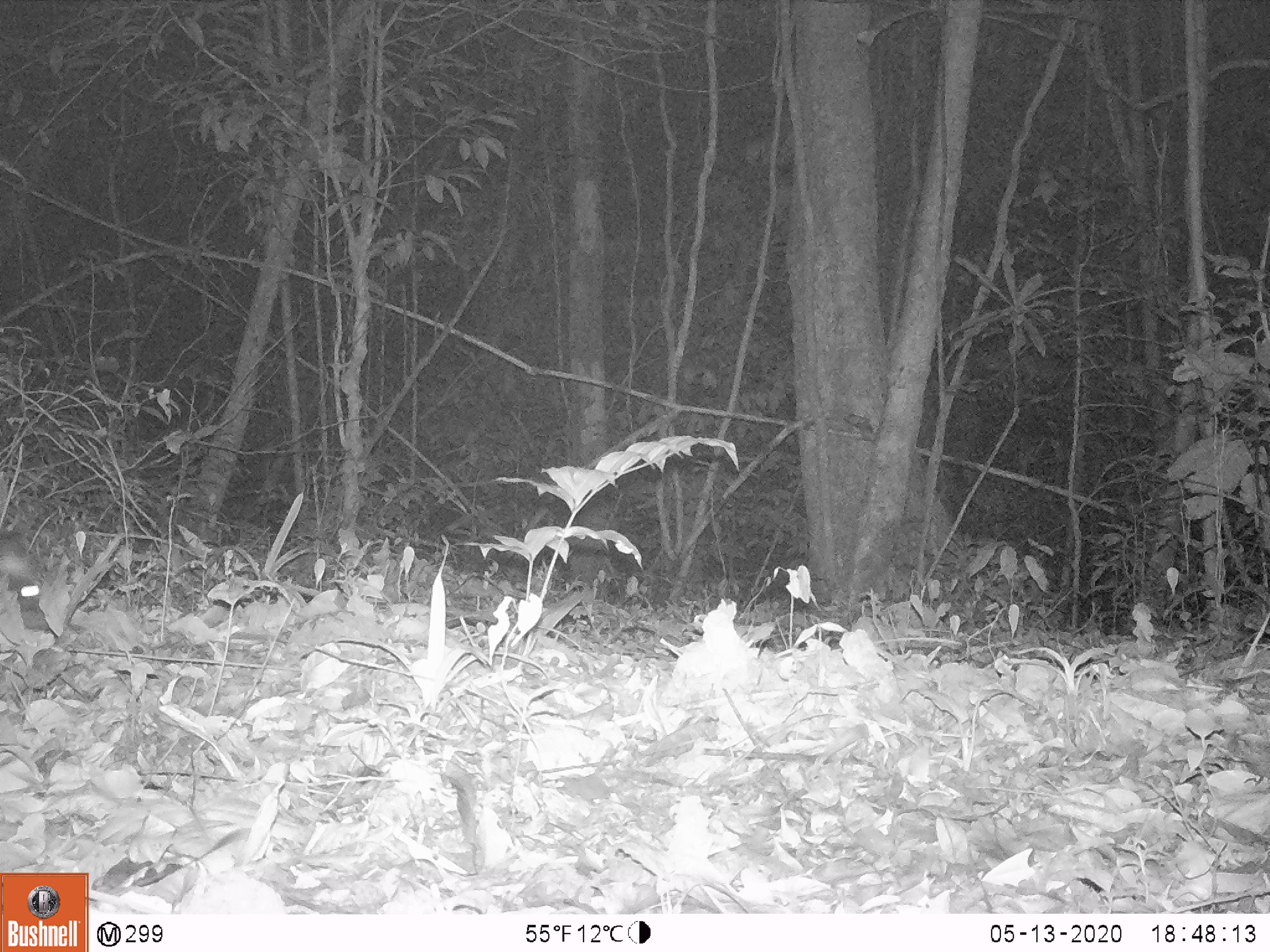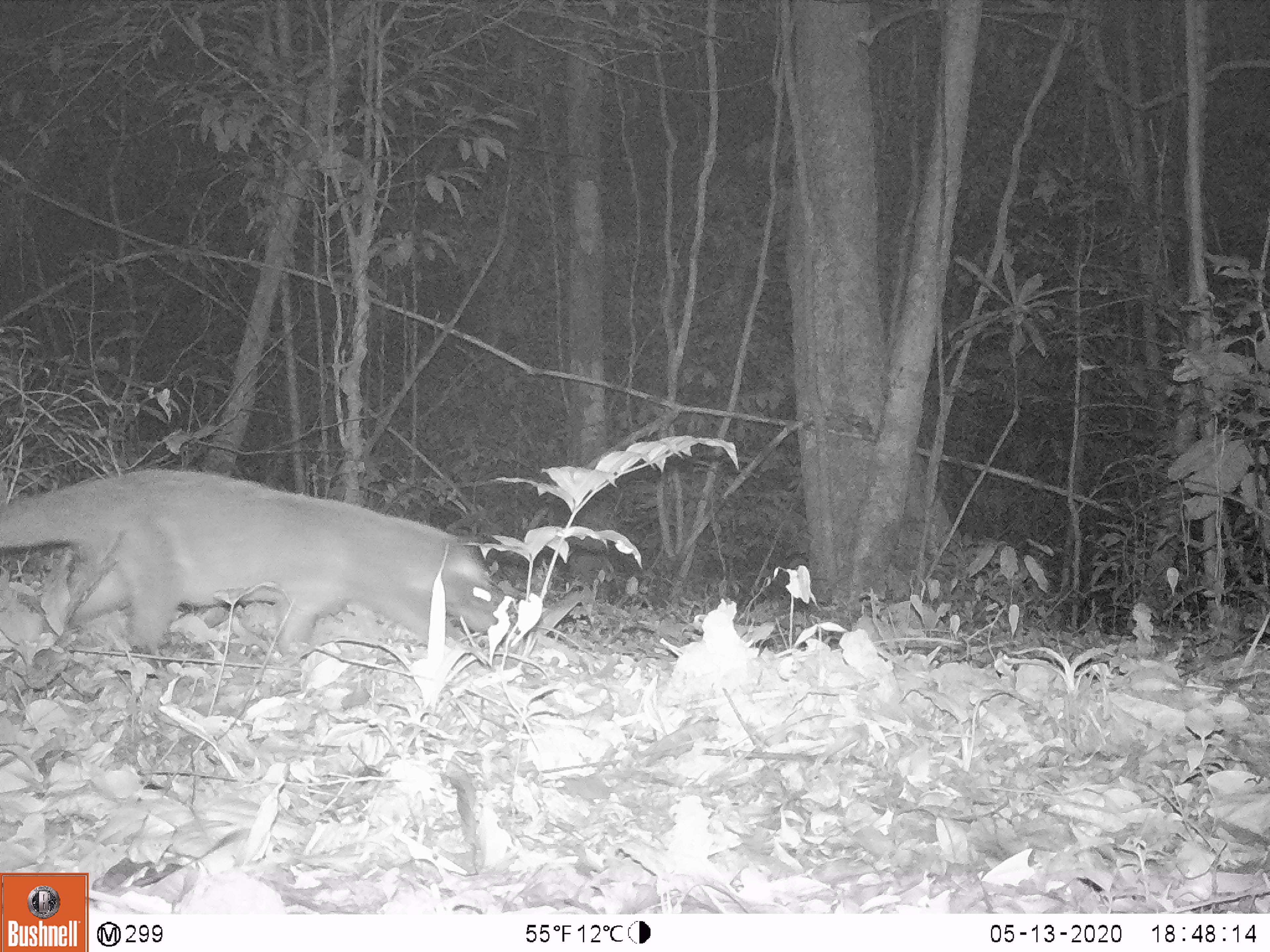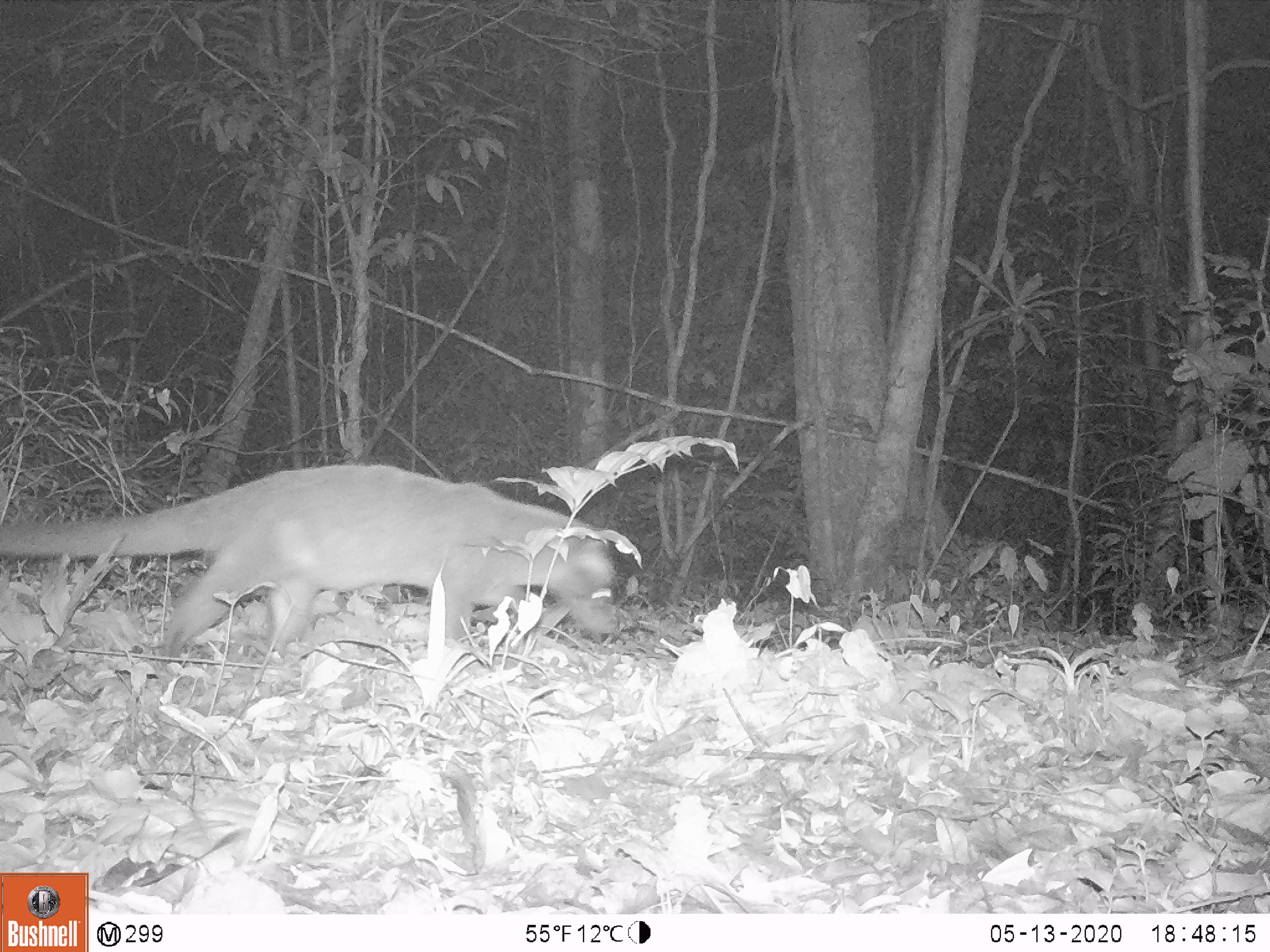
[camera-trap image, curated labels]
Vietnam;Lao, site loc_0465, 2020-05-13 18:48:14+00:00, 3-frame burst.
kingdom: Animalia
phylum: Chordata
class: Mammalia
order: Carnivora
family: Viverridae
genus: Paguma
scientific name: Paguma larvata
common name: masked palm civet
Masked palm civet (Paguma larvata). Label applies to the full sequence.